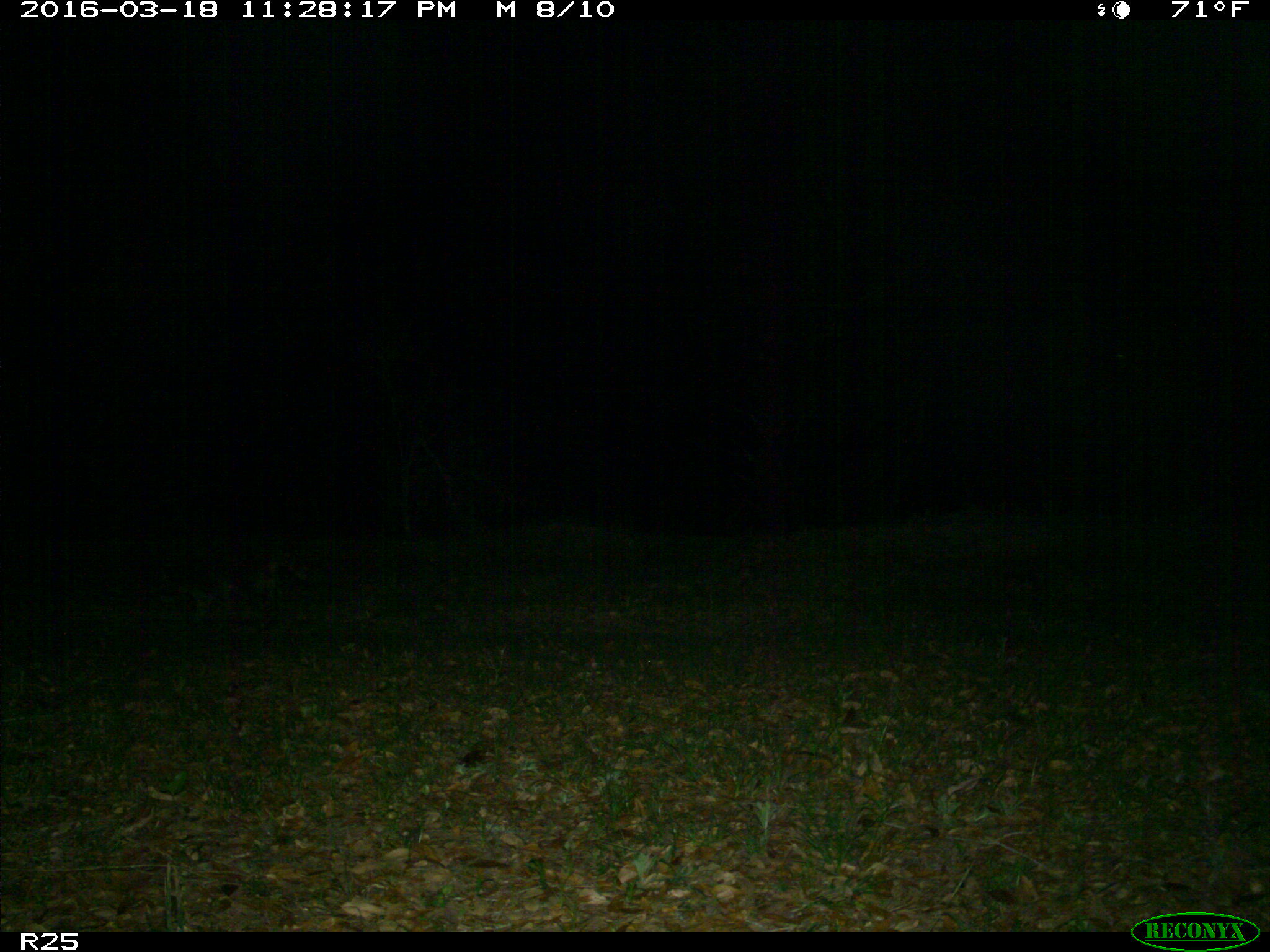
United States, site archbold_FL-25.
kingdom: Animalia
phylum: Chordata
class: Mammalia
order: Carnivora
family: Procyonidae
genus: Procyon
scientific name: Procyon lotor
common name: common raccoon